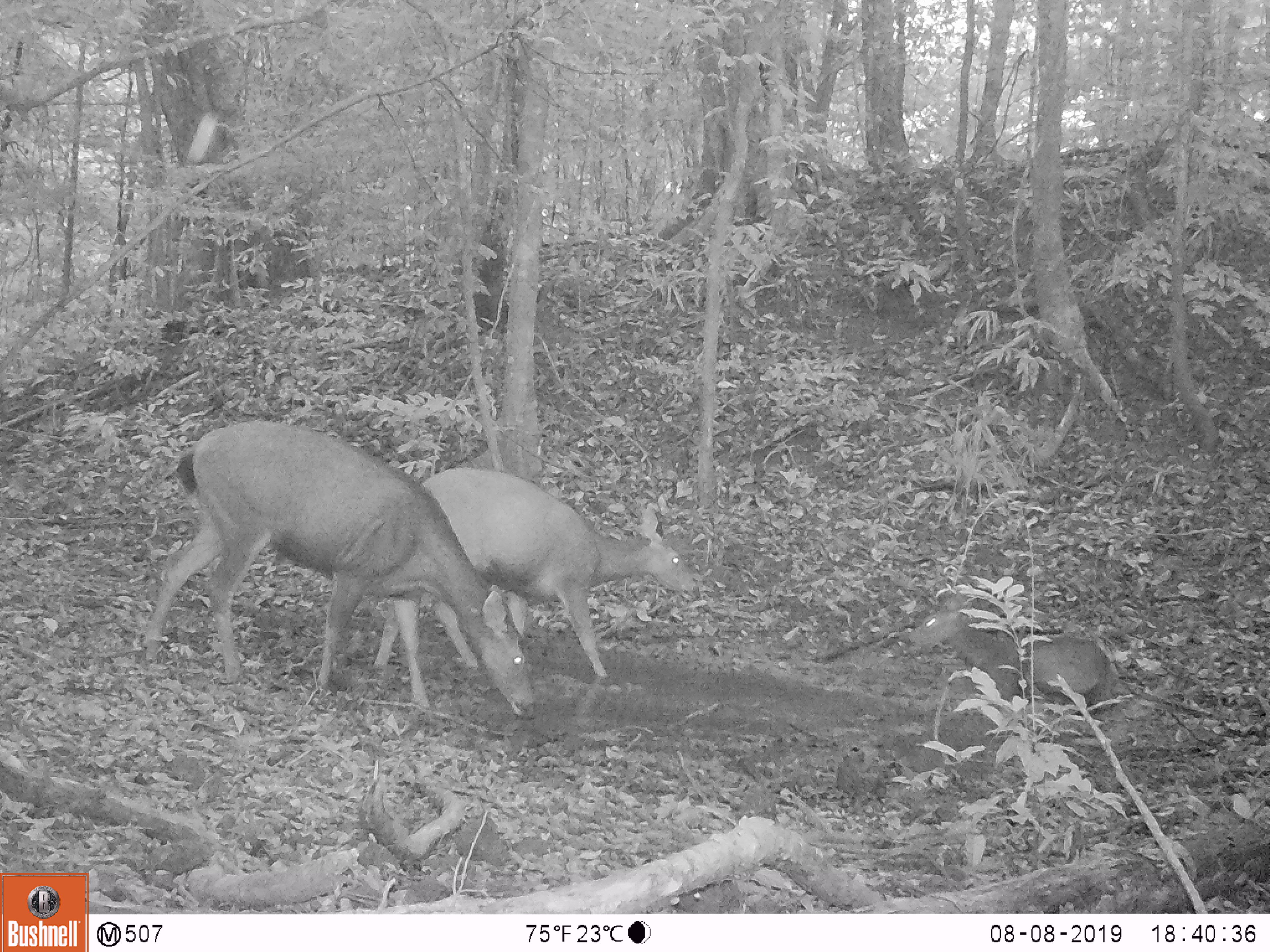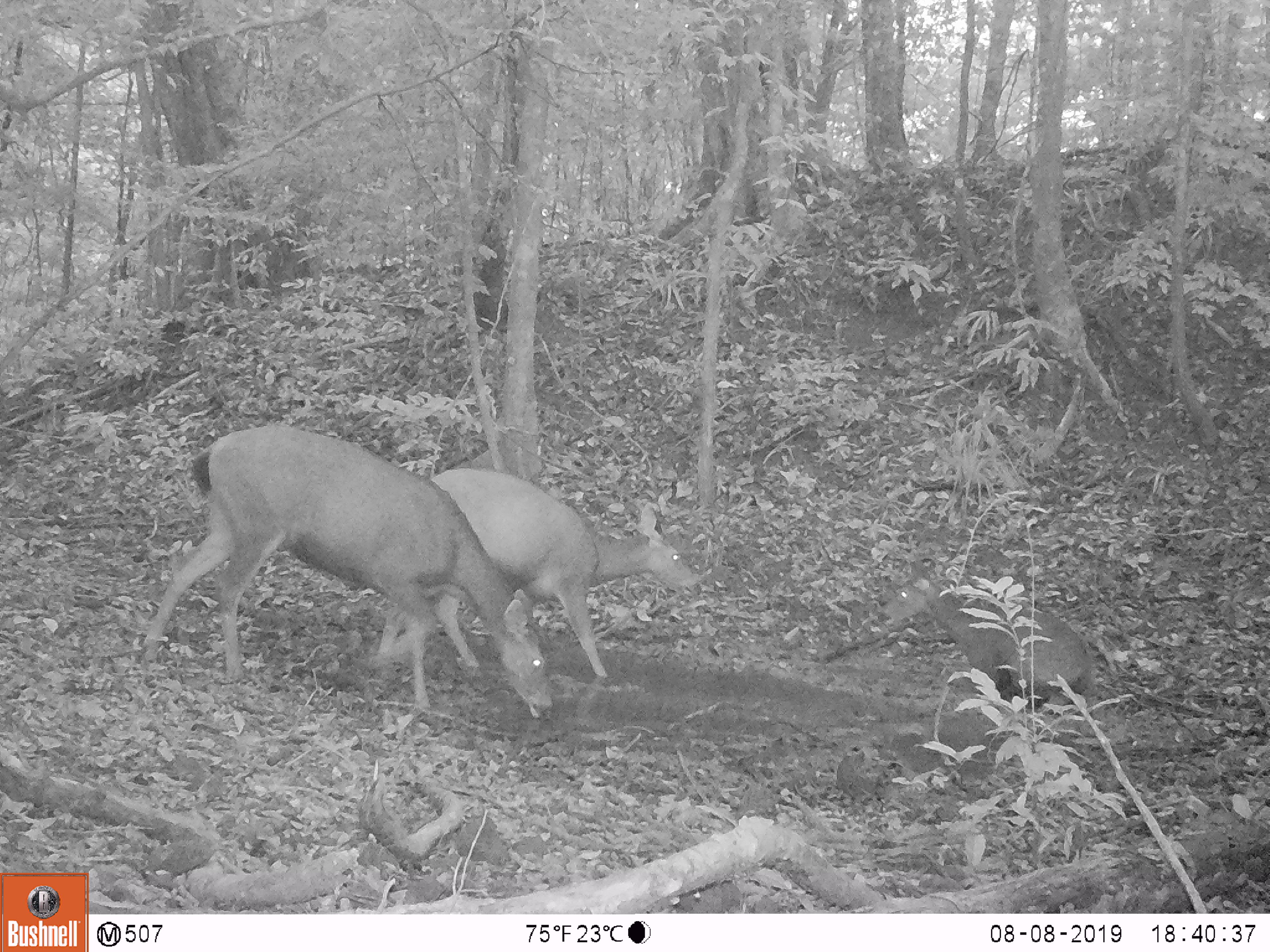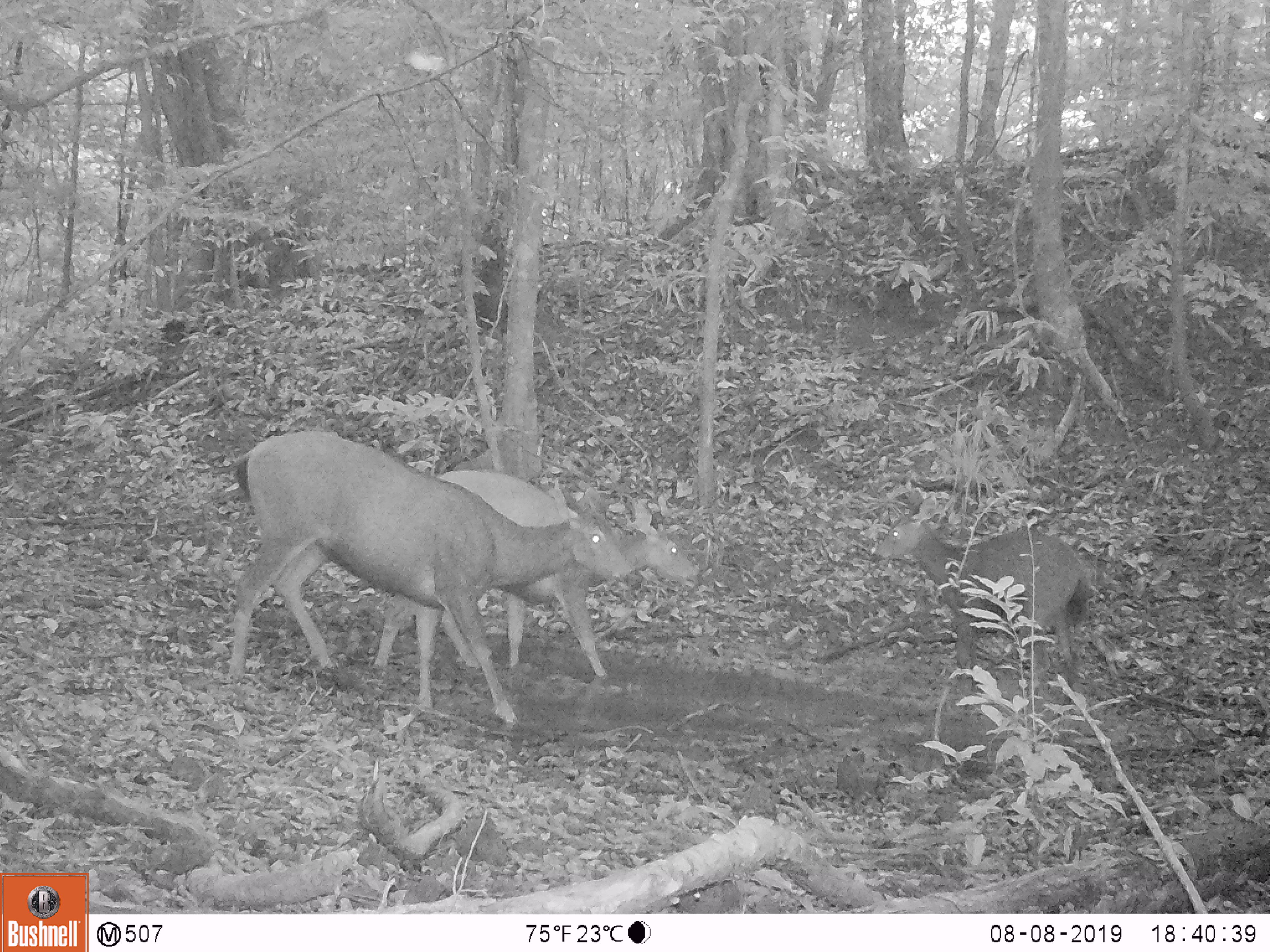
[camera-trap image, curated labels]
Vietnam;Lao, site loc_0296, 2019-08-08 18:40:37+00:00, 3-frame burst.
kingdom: Animalia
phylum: Chordata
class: Mammalia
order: Artiodactyla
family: Cervidae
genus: Rusa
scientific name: Rusa unicolor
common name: sambar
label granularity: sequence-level